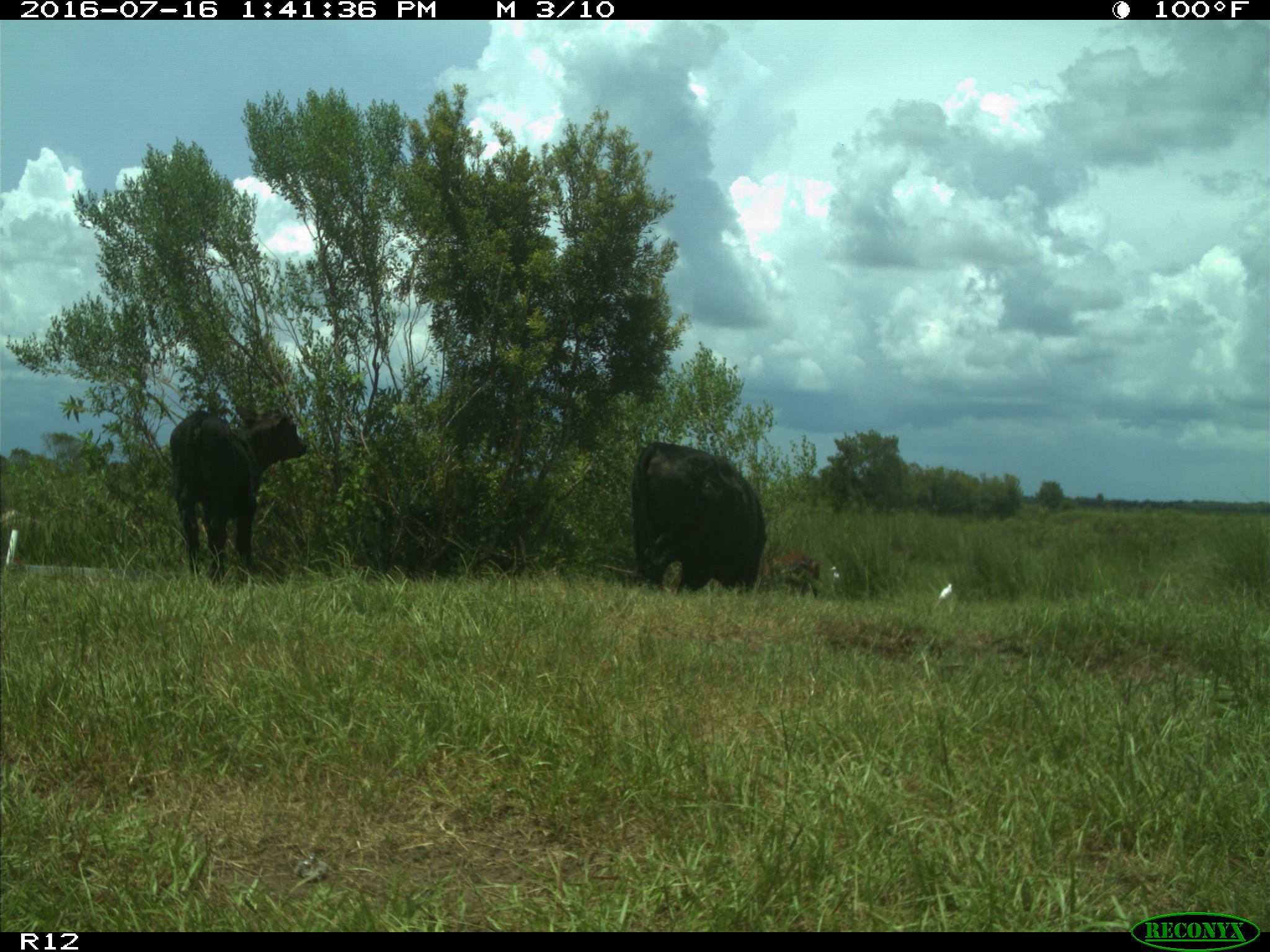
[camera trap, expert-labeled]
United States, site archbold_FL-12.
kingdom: Animalia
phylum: Chordata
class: Mammalia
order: Artiodactyla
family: Bovidae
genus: Bos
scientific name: Bos taurus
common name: domestic cow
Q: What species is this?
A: Bos taurus (domestic cow).